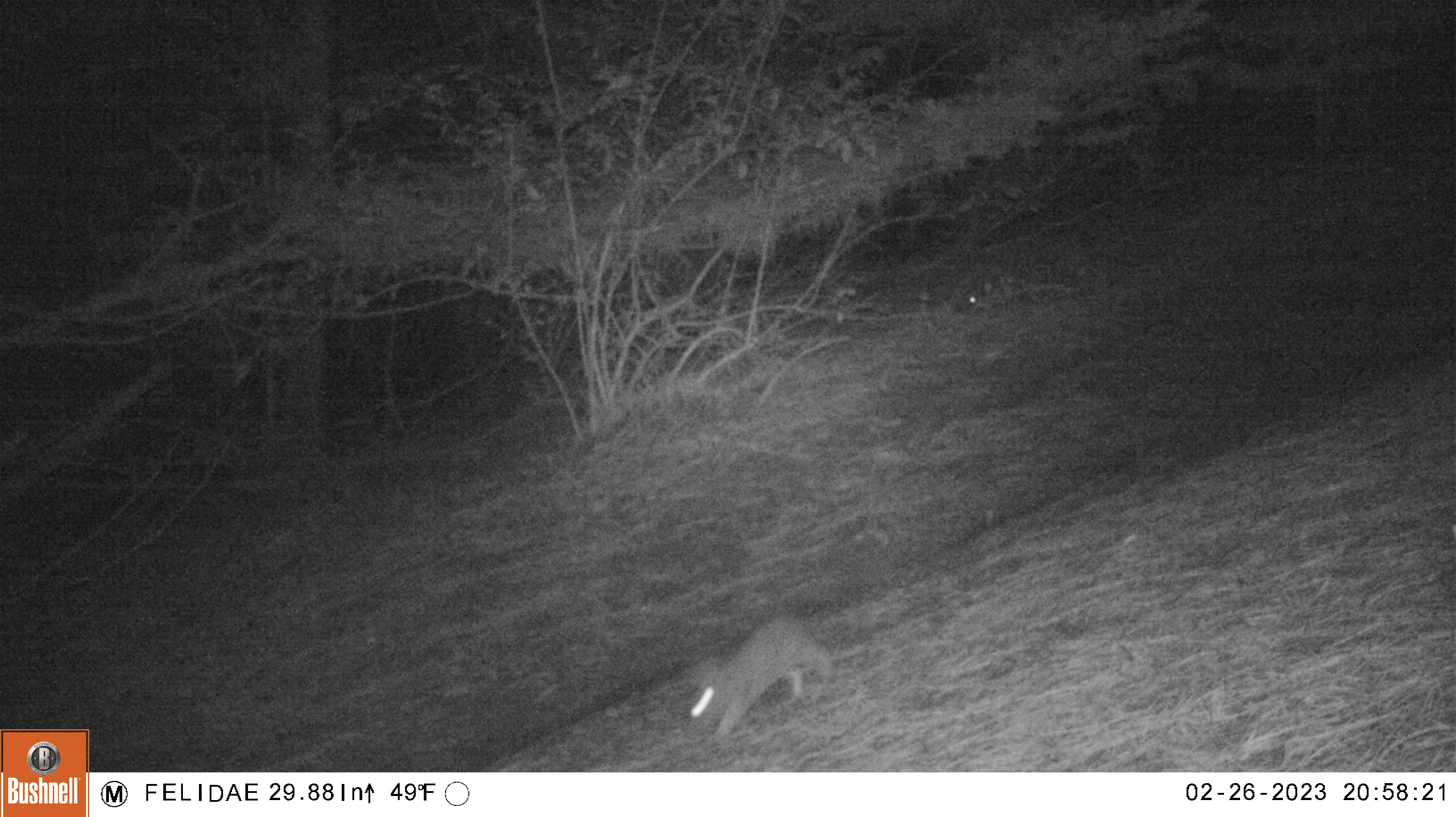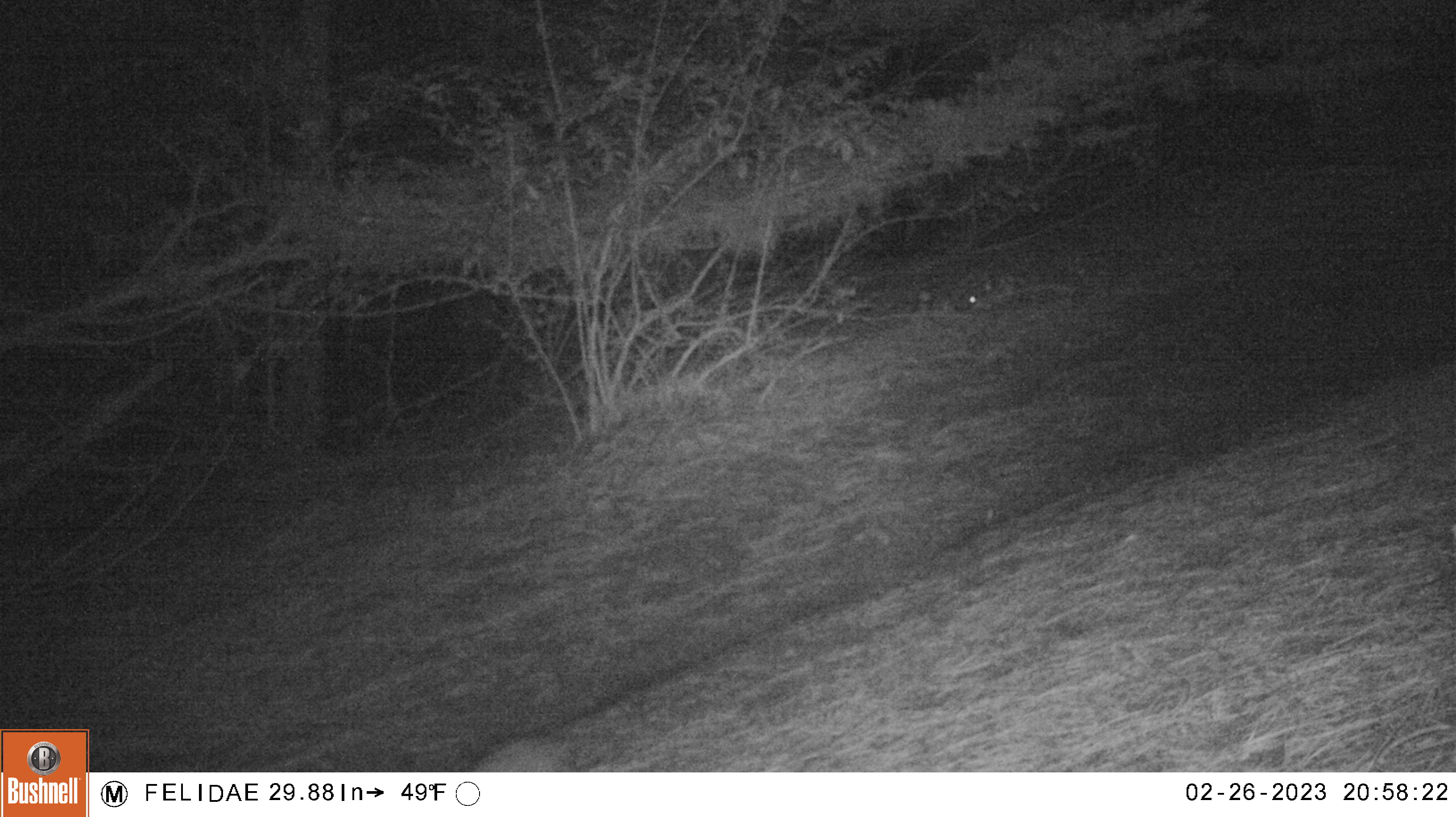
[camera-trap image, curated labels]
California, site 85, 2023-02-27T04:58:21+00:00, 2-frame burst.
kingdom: Animalia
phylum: Chordata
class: Mammalia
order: Lagomorpha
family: Leporidae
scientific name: Leporidae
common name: rabbit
Rabbit (Leporidae).